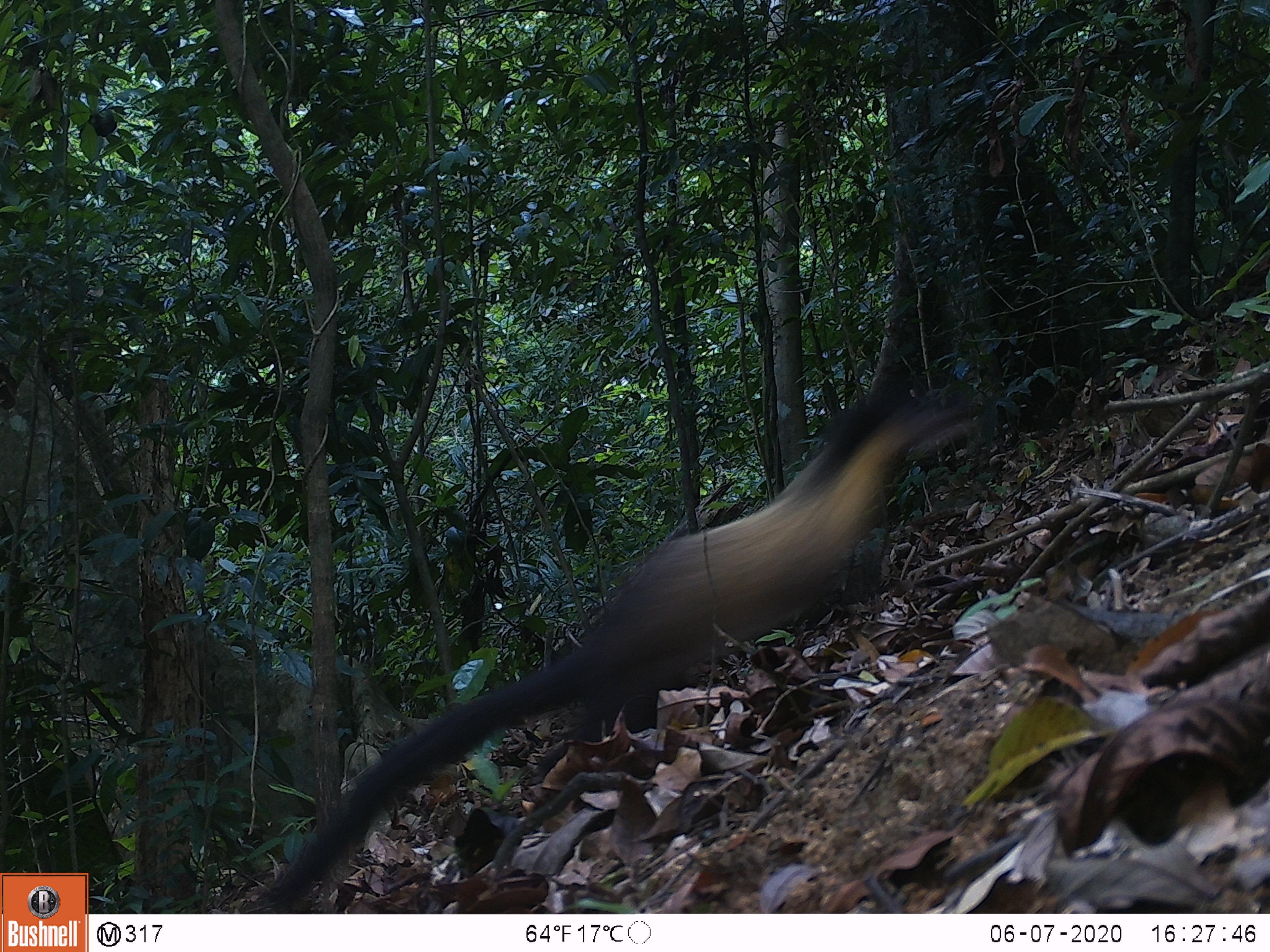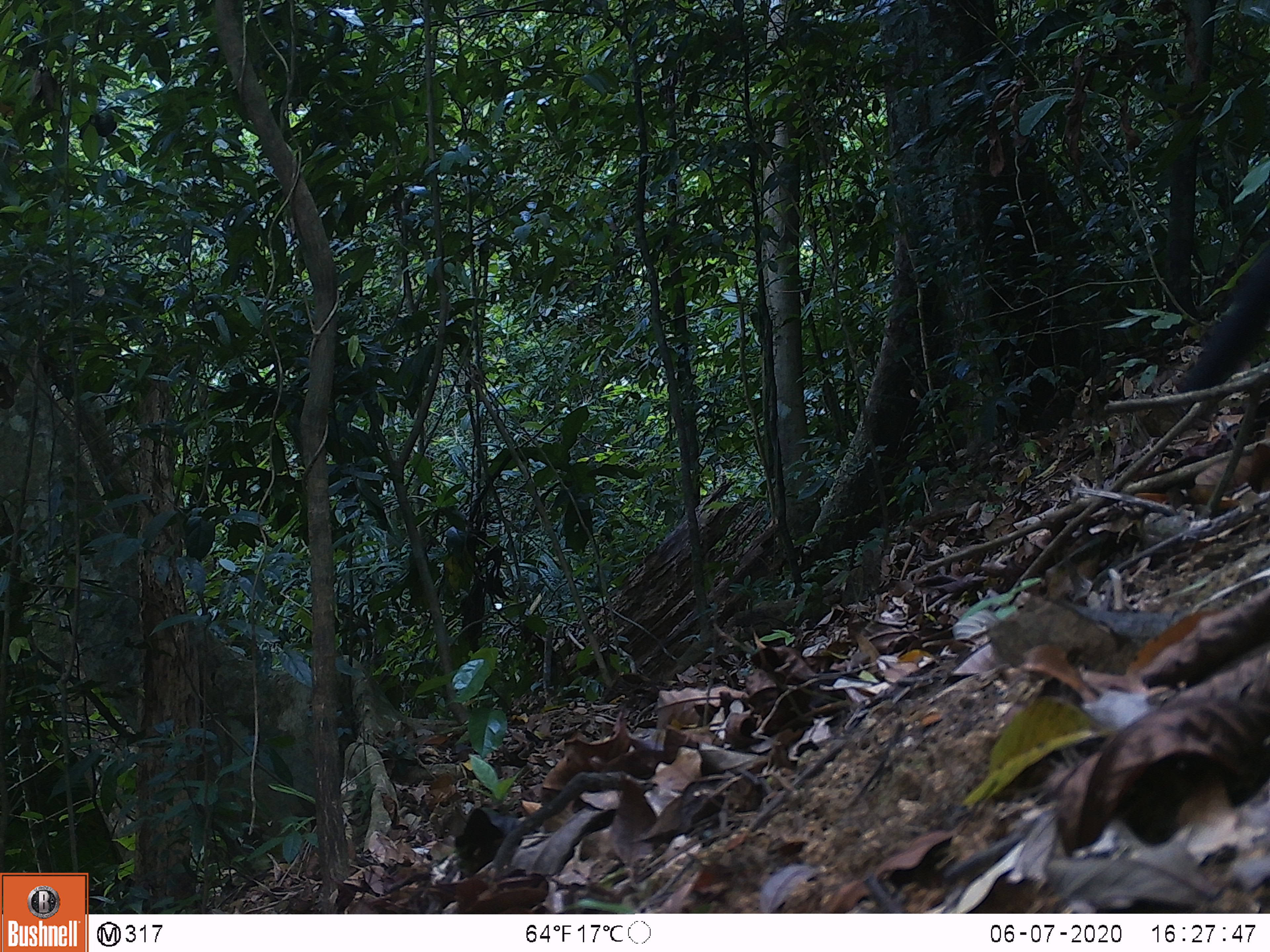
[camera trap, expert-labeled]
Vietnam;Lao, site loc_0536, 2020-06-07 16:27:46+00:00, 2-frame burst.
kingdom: Animalia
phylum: Chordata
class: Mammalia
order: Carnivora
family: Mustelidae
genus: Martes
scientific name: Martes flavigula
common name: yellow-throated marten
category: yellow throated marten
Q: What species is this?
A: Yellow throated marten (yellow-throated marten) (Martes flavigula).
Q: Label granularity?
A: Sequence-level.